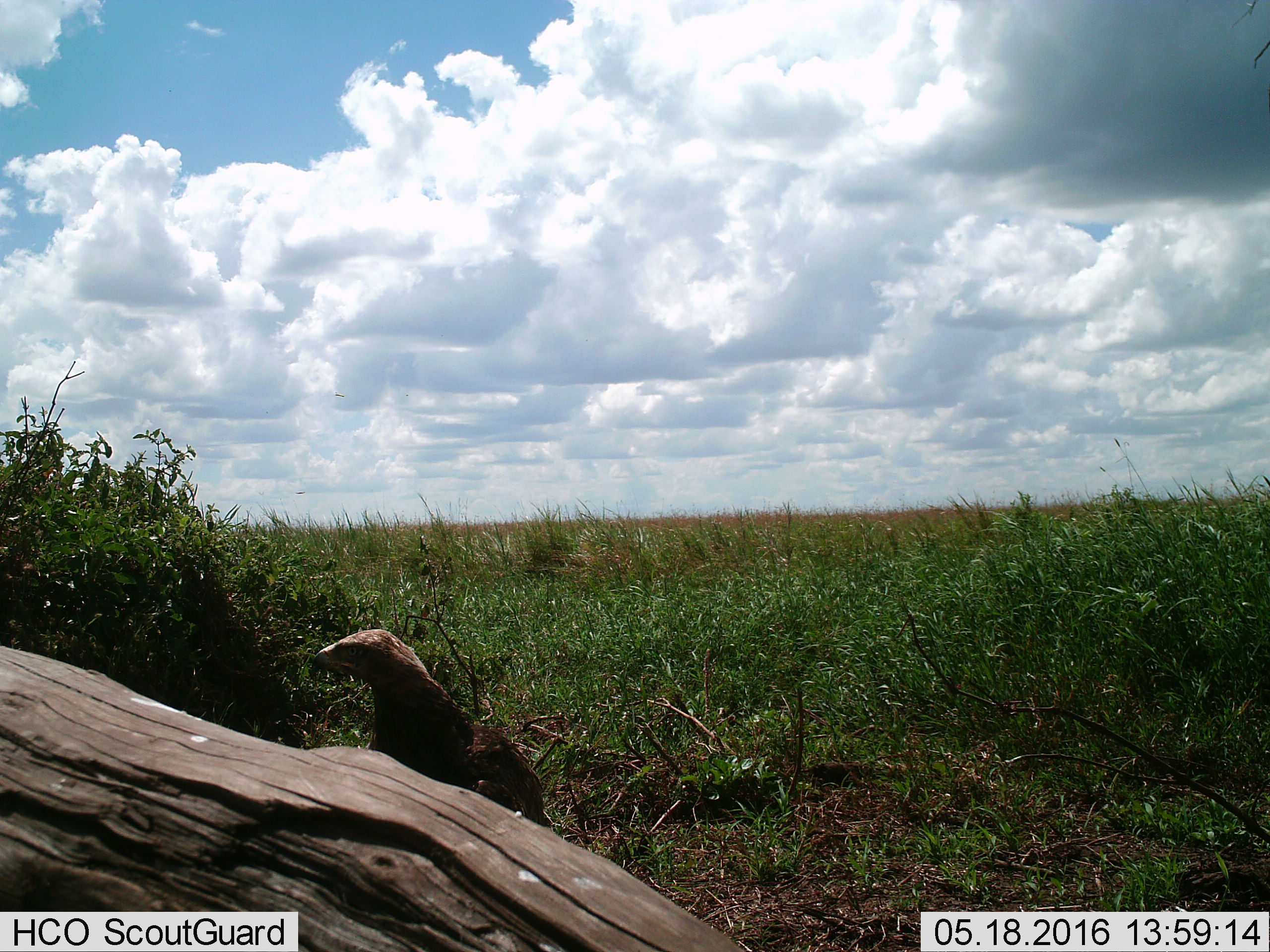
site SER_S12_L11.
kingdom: Animalia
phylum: Chordata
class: Aves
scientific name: Aves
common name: bird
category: birdother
Birdother (bird) (Aves), count 1. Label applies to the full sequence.